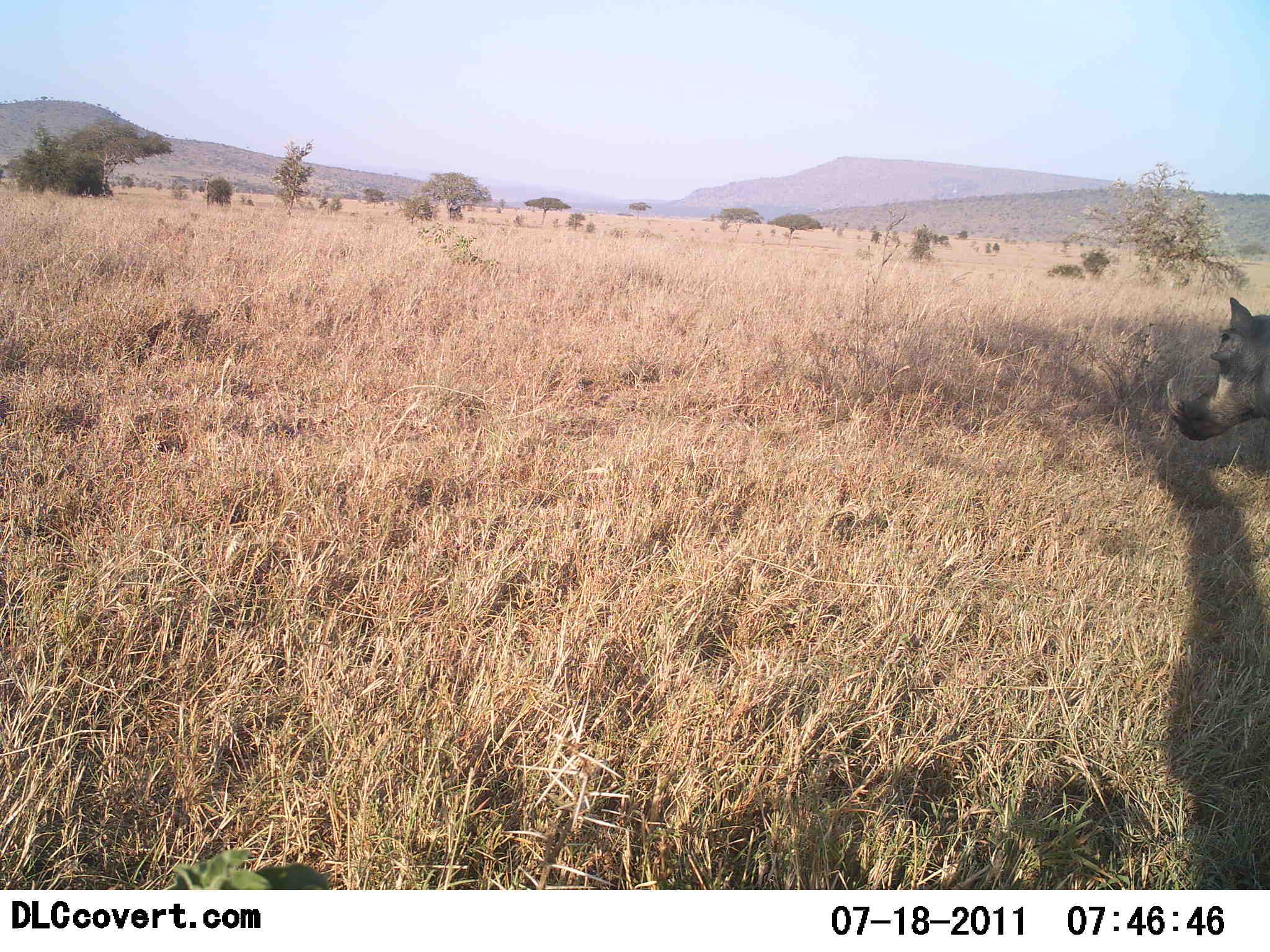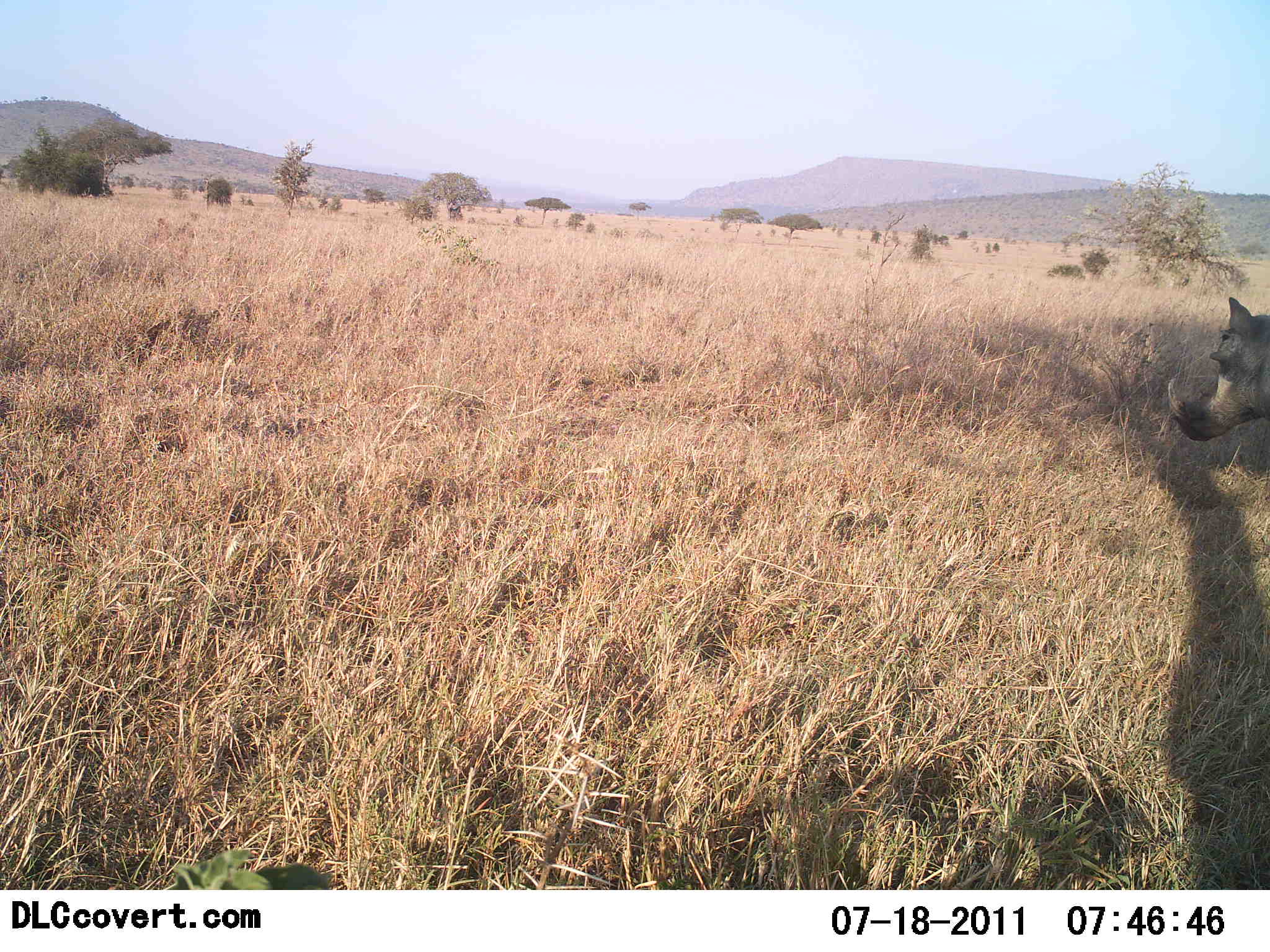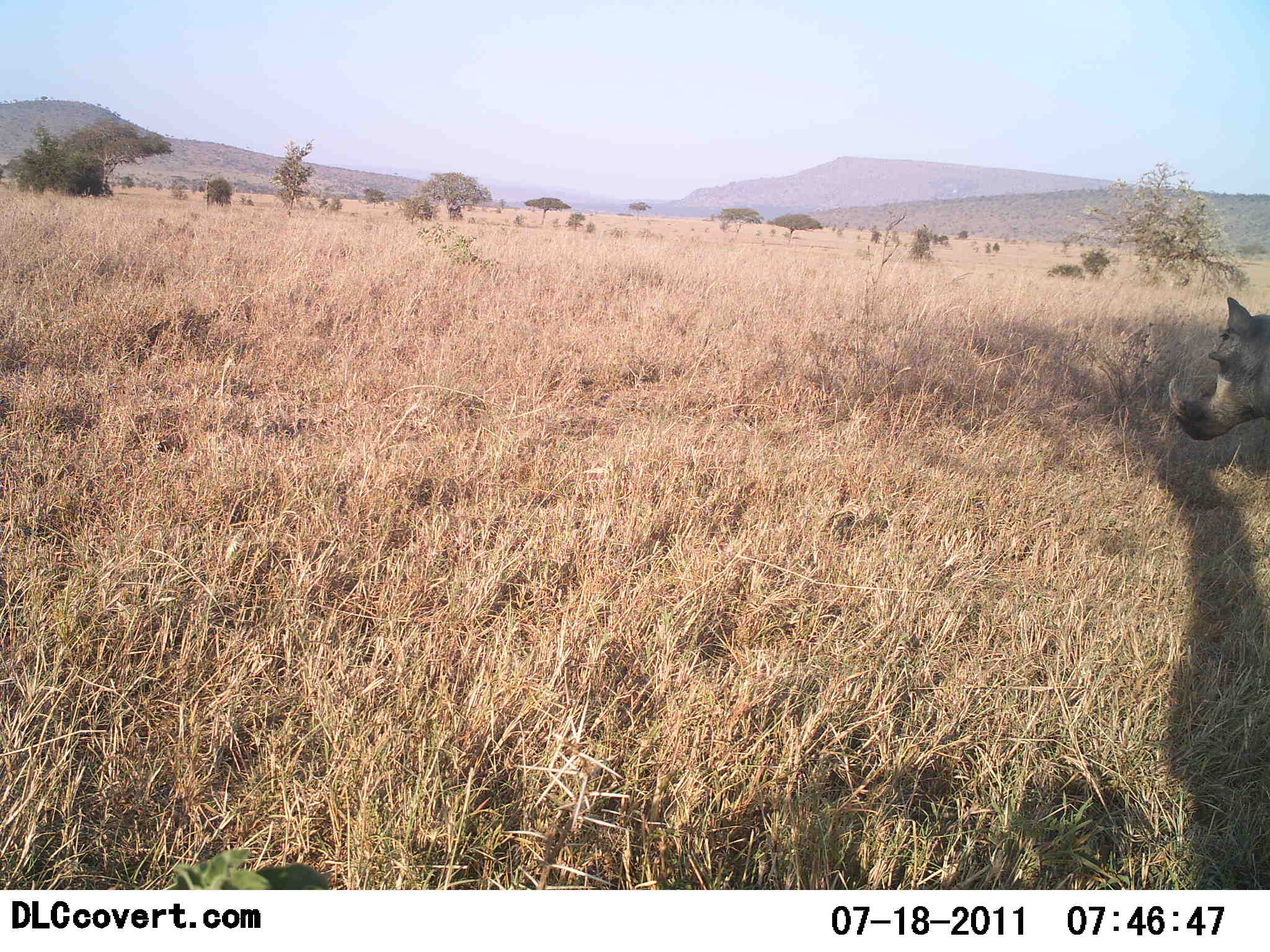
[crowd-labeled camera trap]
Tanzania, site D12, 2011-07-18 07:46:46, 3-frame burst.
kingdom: Animalia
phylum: Chordata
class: Mammalia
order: Artiodactyla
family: Suidae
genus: Phacochoerus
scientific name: Phacochoerus africanus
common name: warthog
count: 1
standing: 80%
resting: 10%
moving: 0%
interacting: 0%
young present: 0%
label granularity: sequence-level